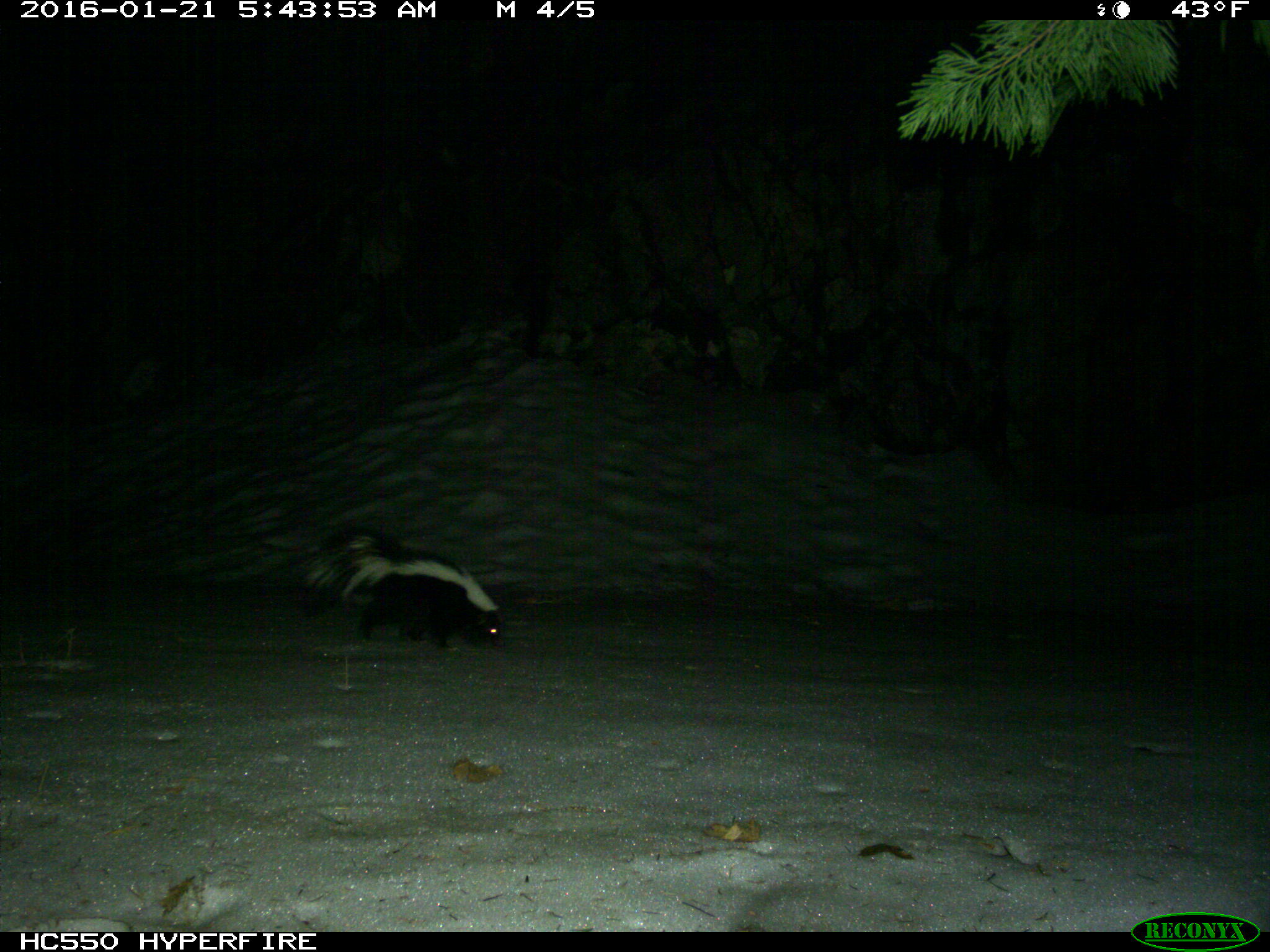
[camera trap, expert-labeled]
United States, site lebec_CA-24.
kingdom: Animalia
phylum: Chordata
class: Mammalia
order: Carnivora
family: Mephitidae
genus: Mephitis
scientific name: Mephitis mephitis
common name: striped skunk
Mephitis mephitis (striped skunk).